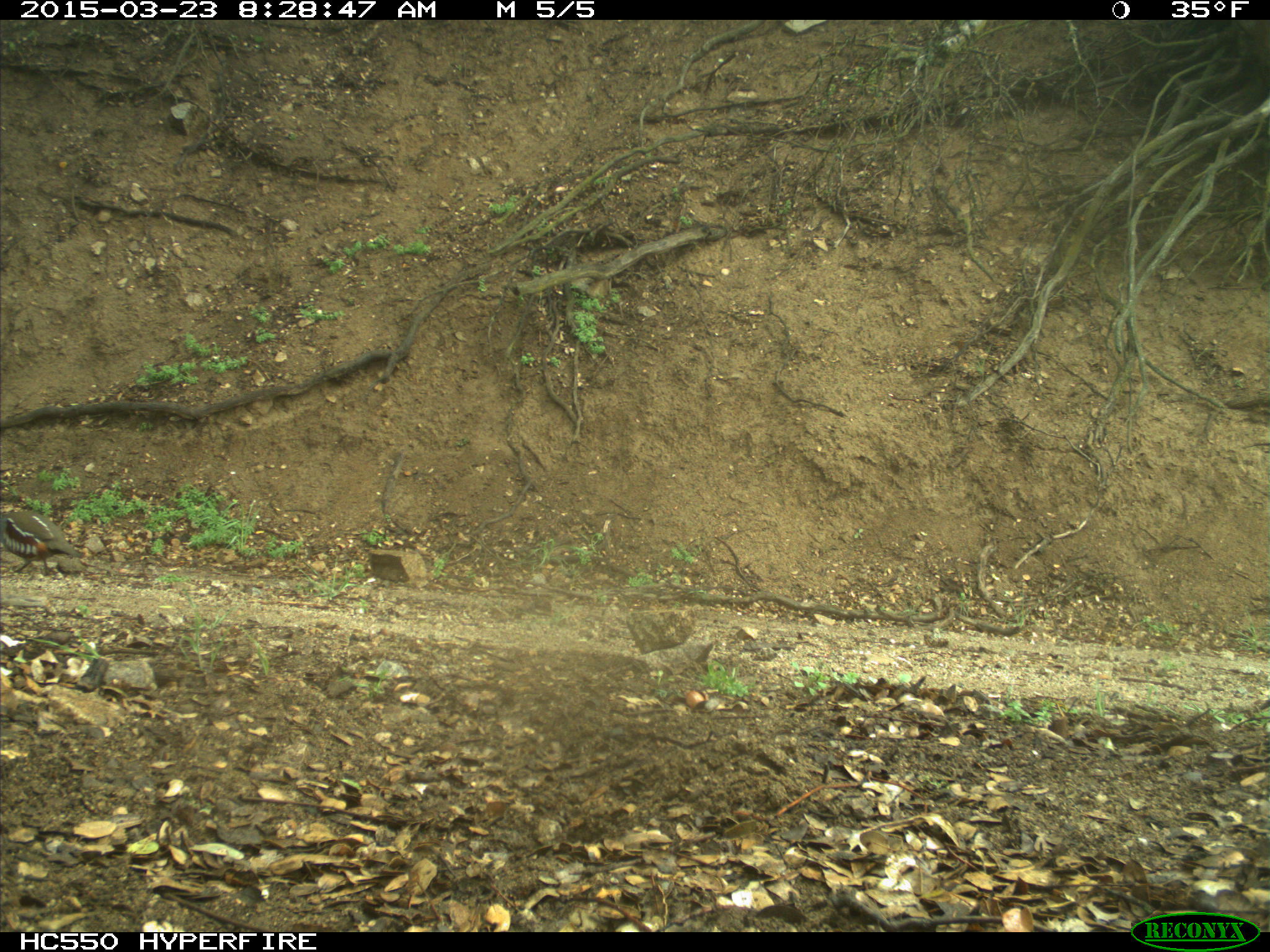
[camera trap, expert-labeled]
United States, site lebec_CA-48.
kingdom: Animalia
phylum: Chordata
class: Aves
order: Galliformes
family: Odontophoridae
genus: Callipepla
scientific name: Callipepla californica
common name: california quail